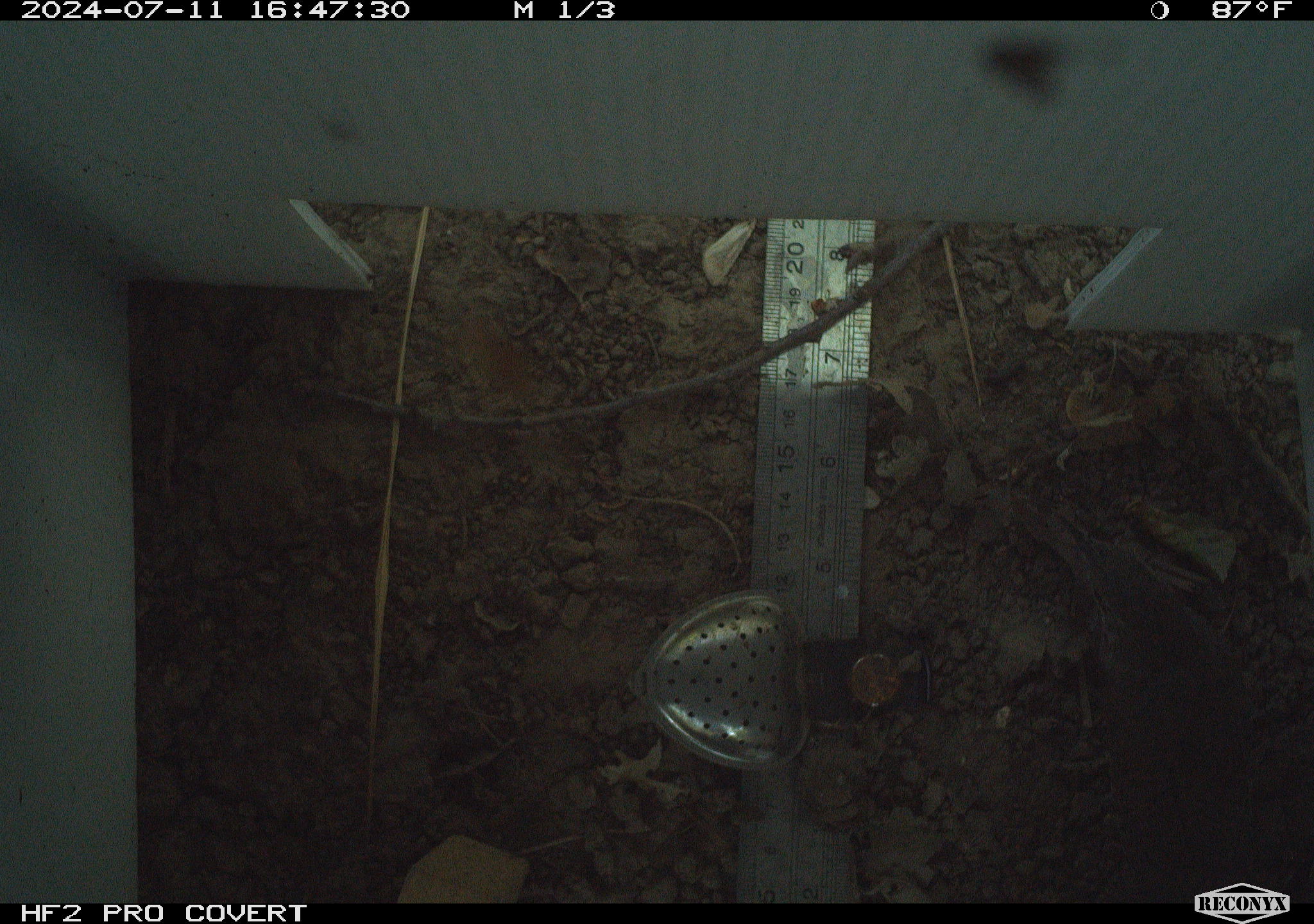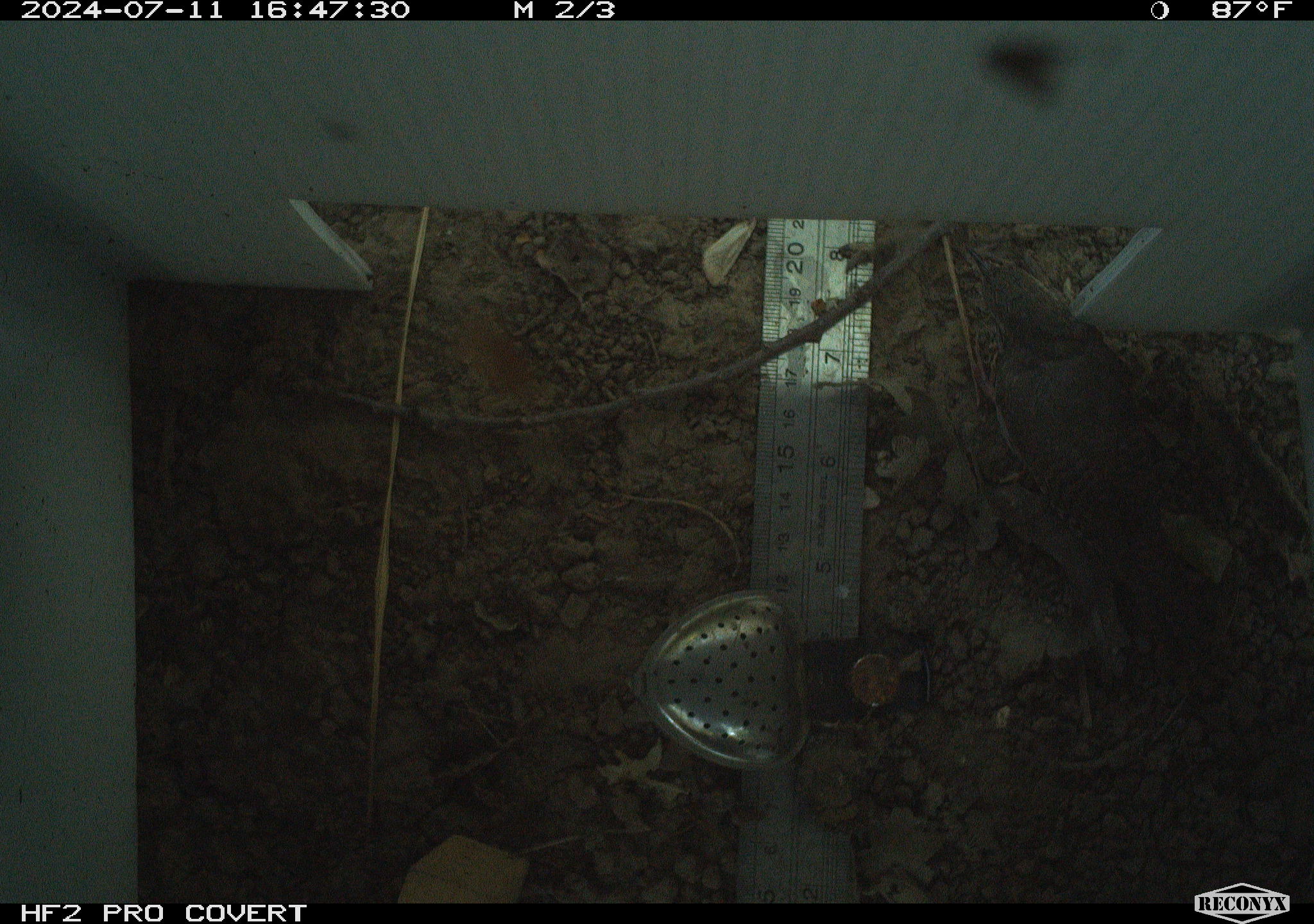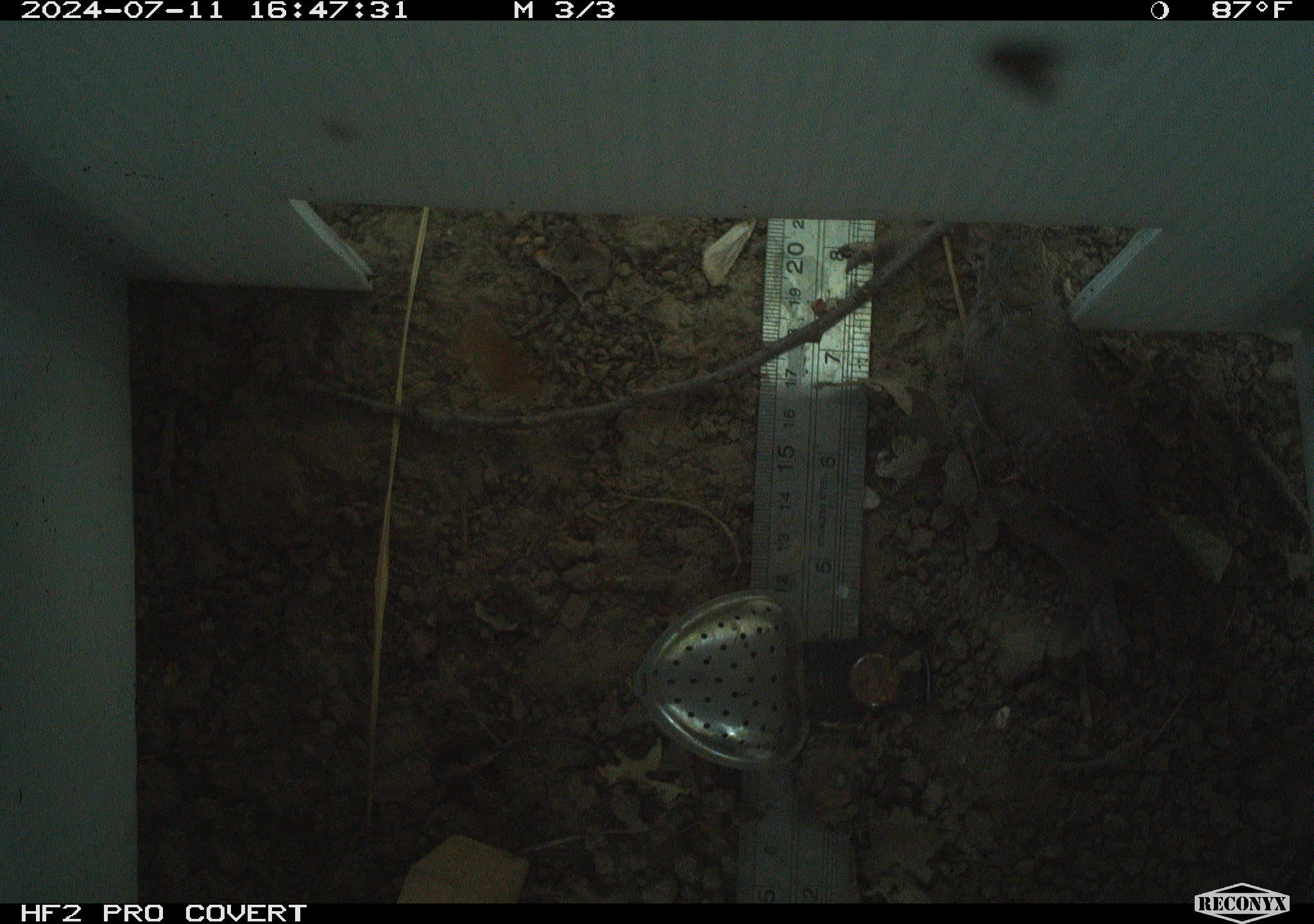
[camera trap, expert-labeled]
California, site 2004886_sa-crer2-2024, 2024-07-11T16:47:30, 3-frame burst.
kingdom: Animalia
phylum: Chordata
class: Aves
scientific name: Aves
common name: bird